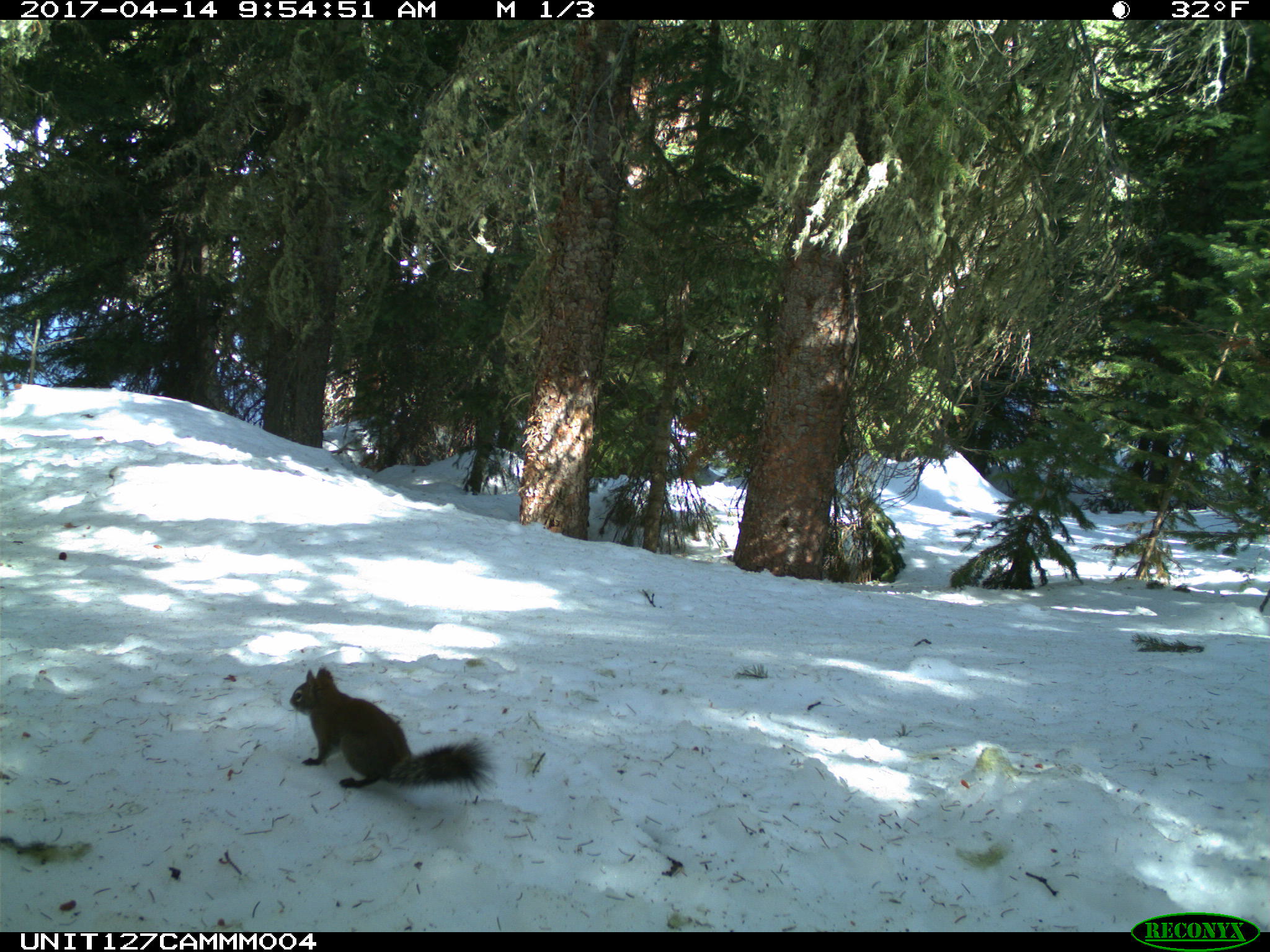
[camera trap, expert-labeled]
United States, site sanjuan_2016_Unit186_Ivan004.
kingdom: Animalia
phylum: Chordata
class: Mammalia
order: Rodentia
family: Sciuridae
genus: Tamiasciurus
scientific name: Tamiasciurus hudsonicus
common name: american red squirrel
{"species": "Tamiasciurus hudsonicus (american red squirrel)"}